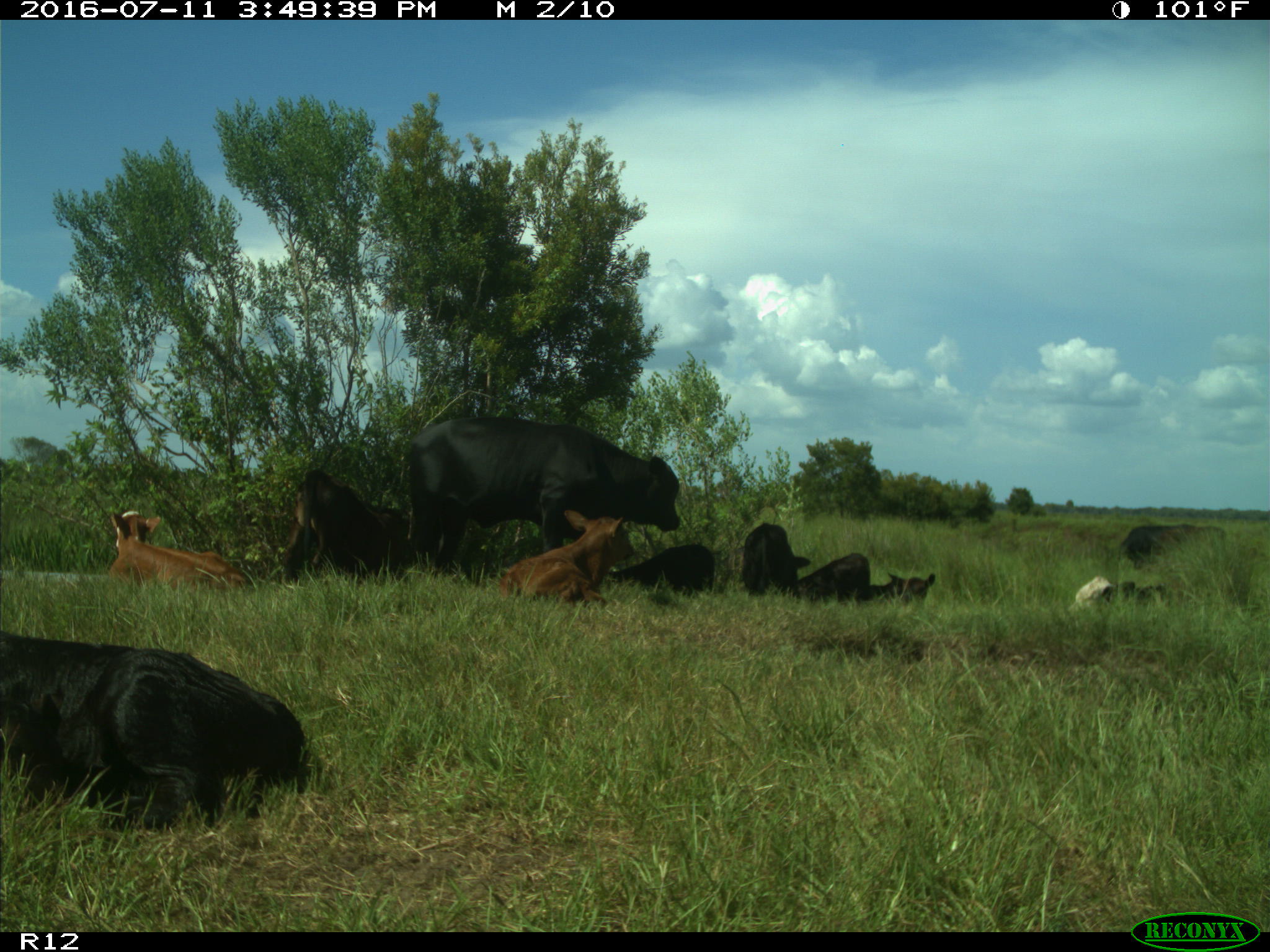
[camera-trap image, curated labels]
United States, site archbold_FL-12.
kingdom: Animalia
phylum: Chordata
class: Mammalia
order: Artiodactyla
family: Bovidae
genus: Bos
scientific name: Bos taurus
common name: domestic cow